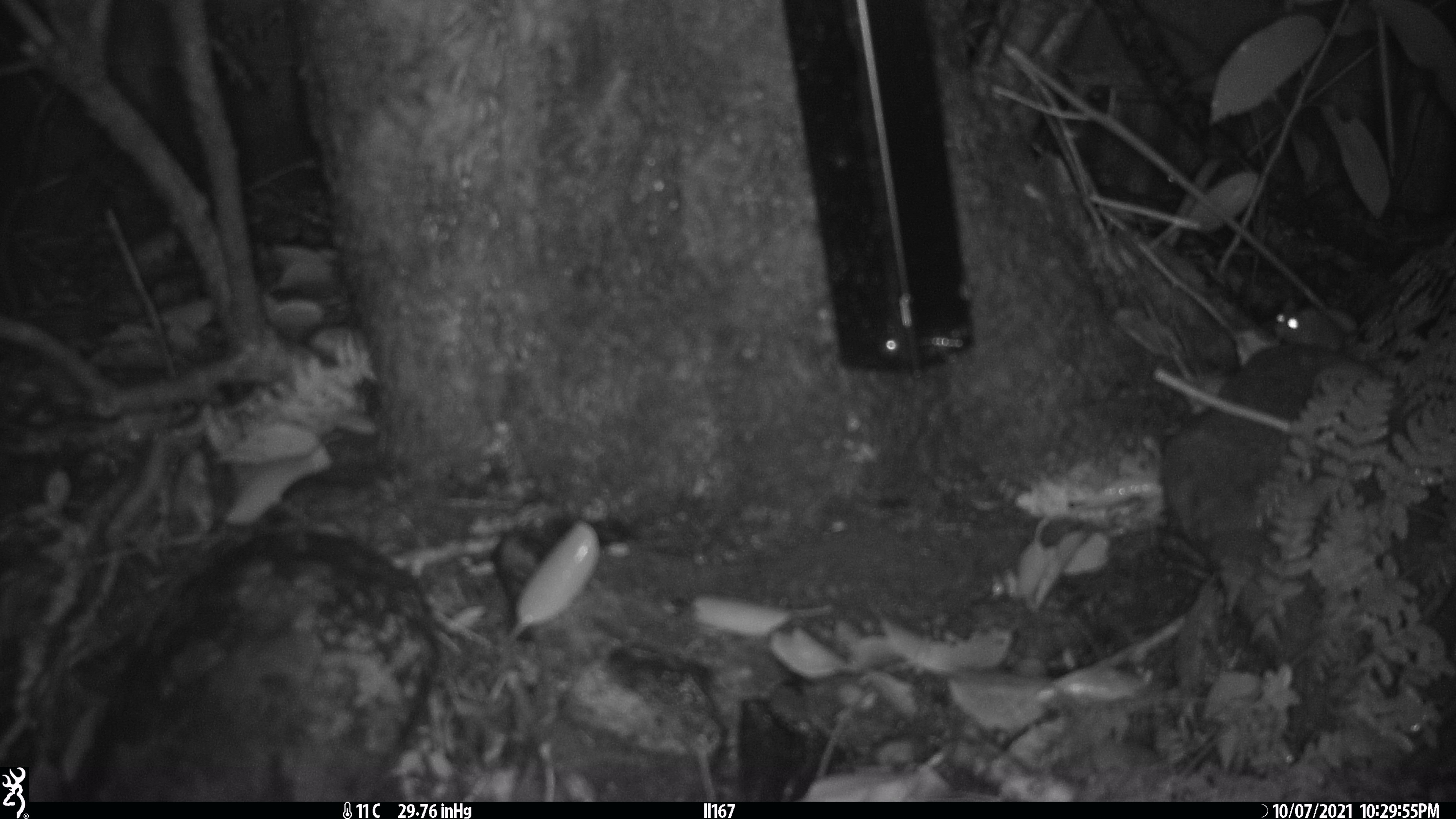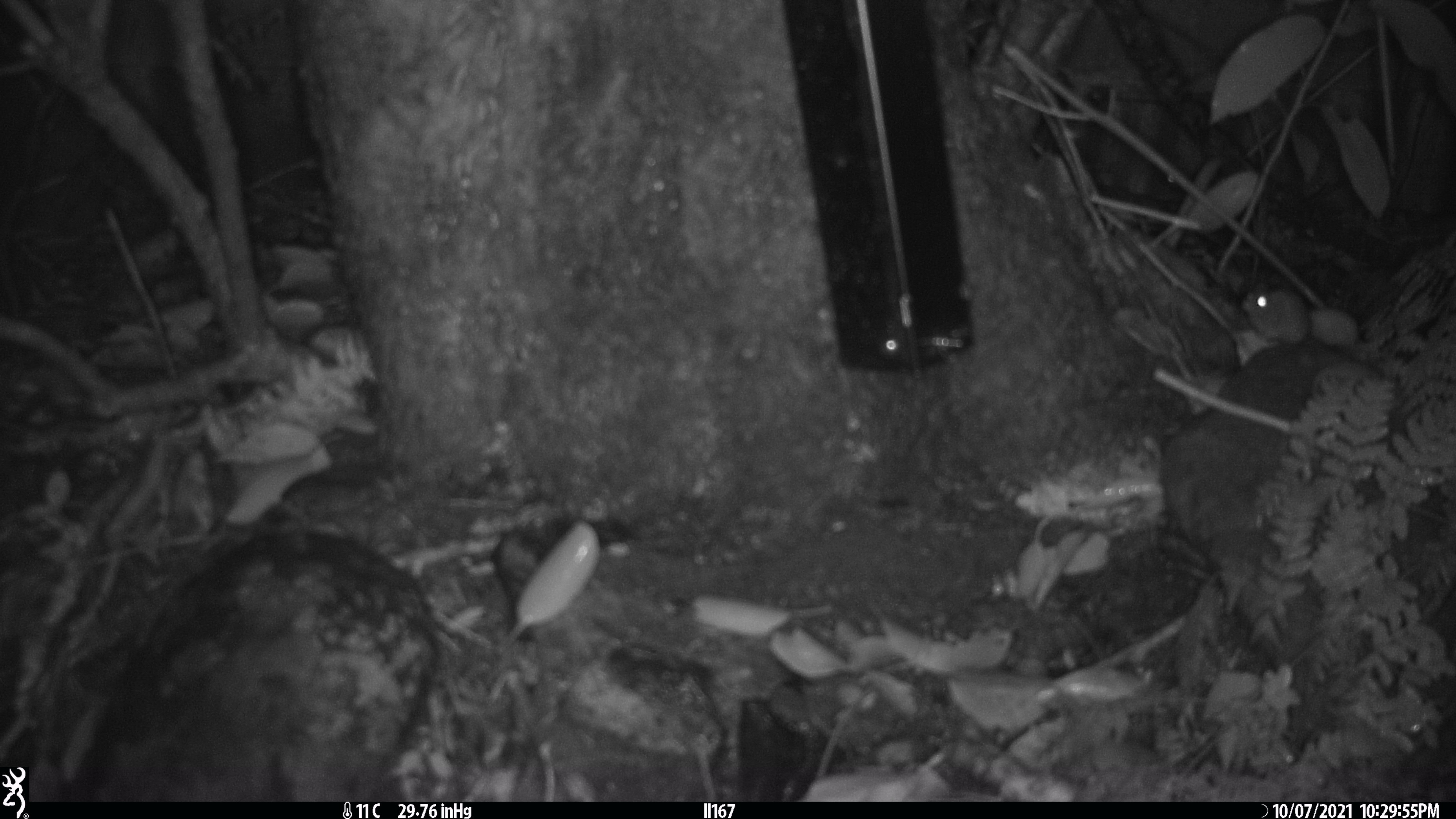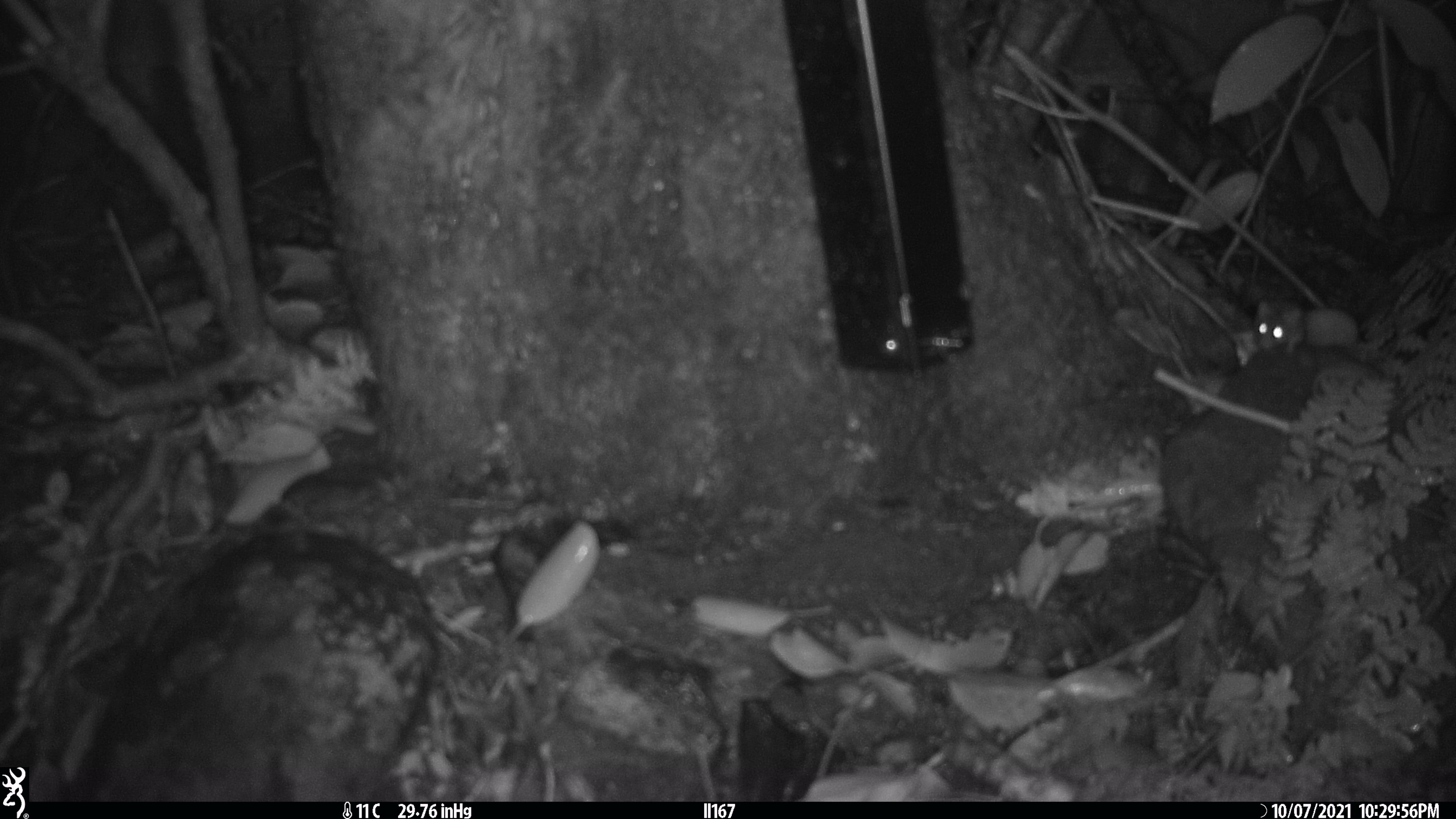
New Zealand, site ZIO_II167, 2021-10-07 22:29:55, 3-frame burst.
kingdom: Animalia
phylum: Chordata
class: Mammalia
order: Rodentia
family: Muridae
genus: Mus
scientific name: Mus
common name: mouse